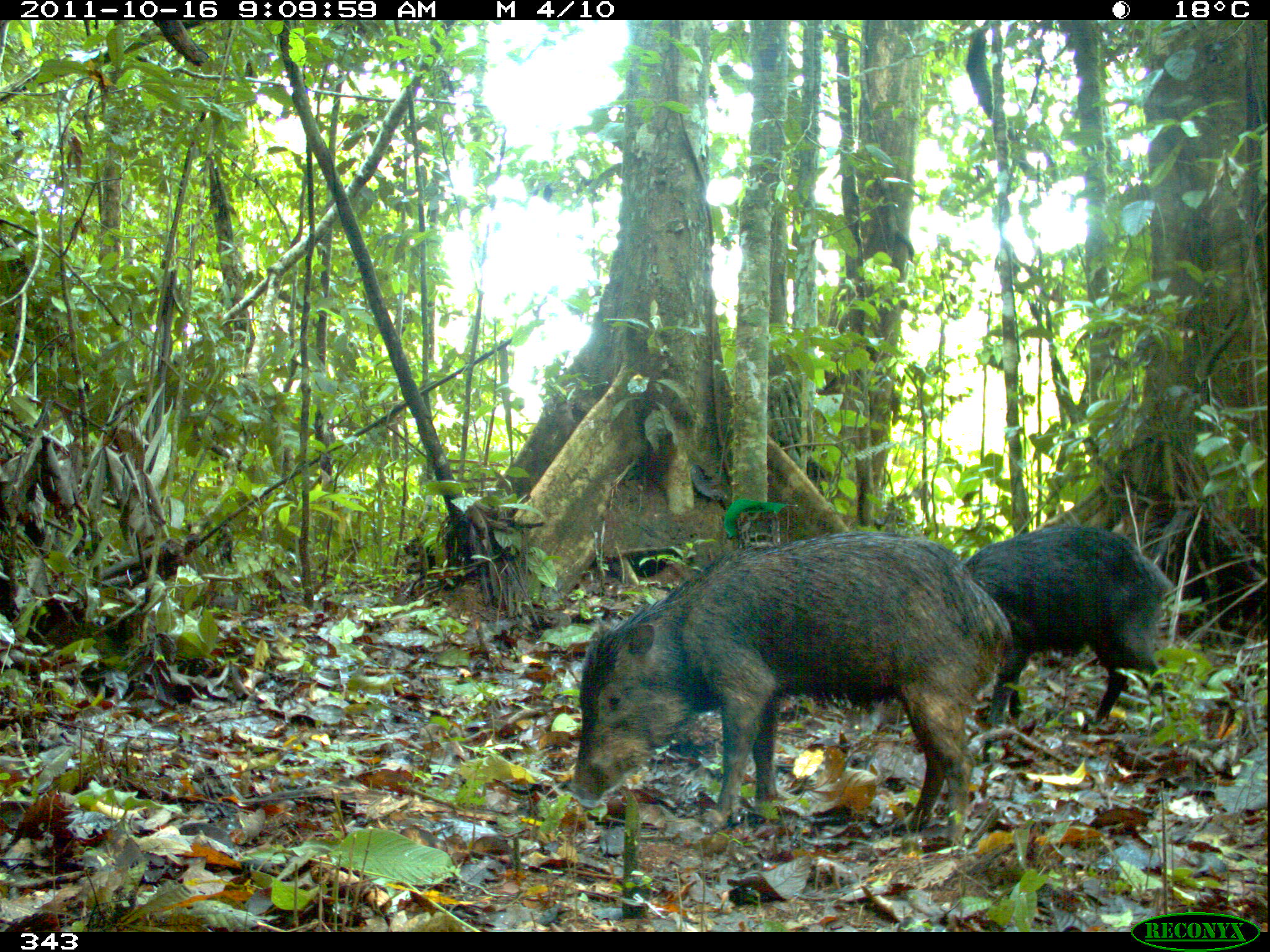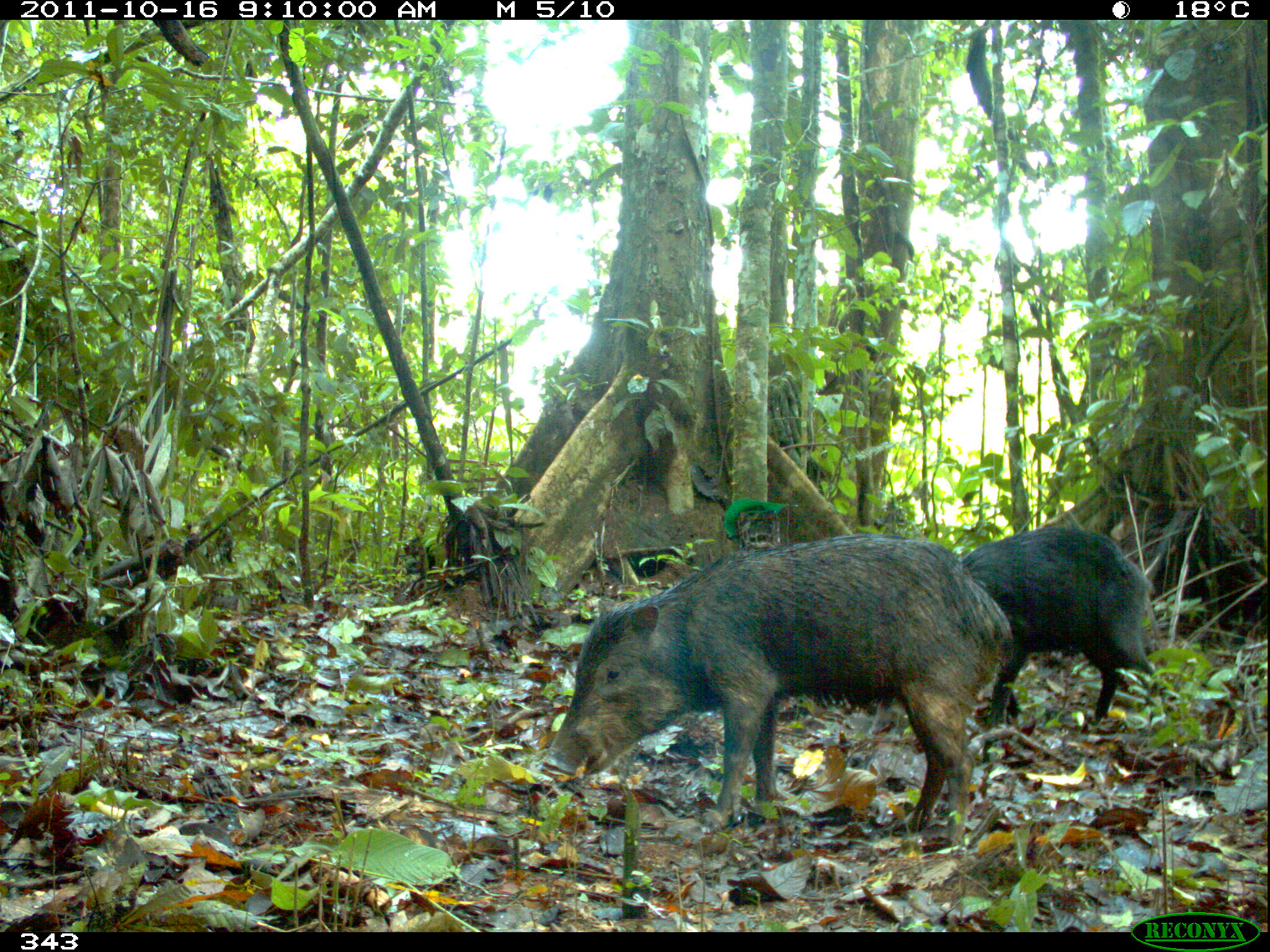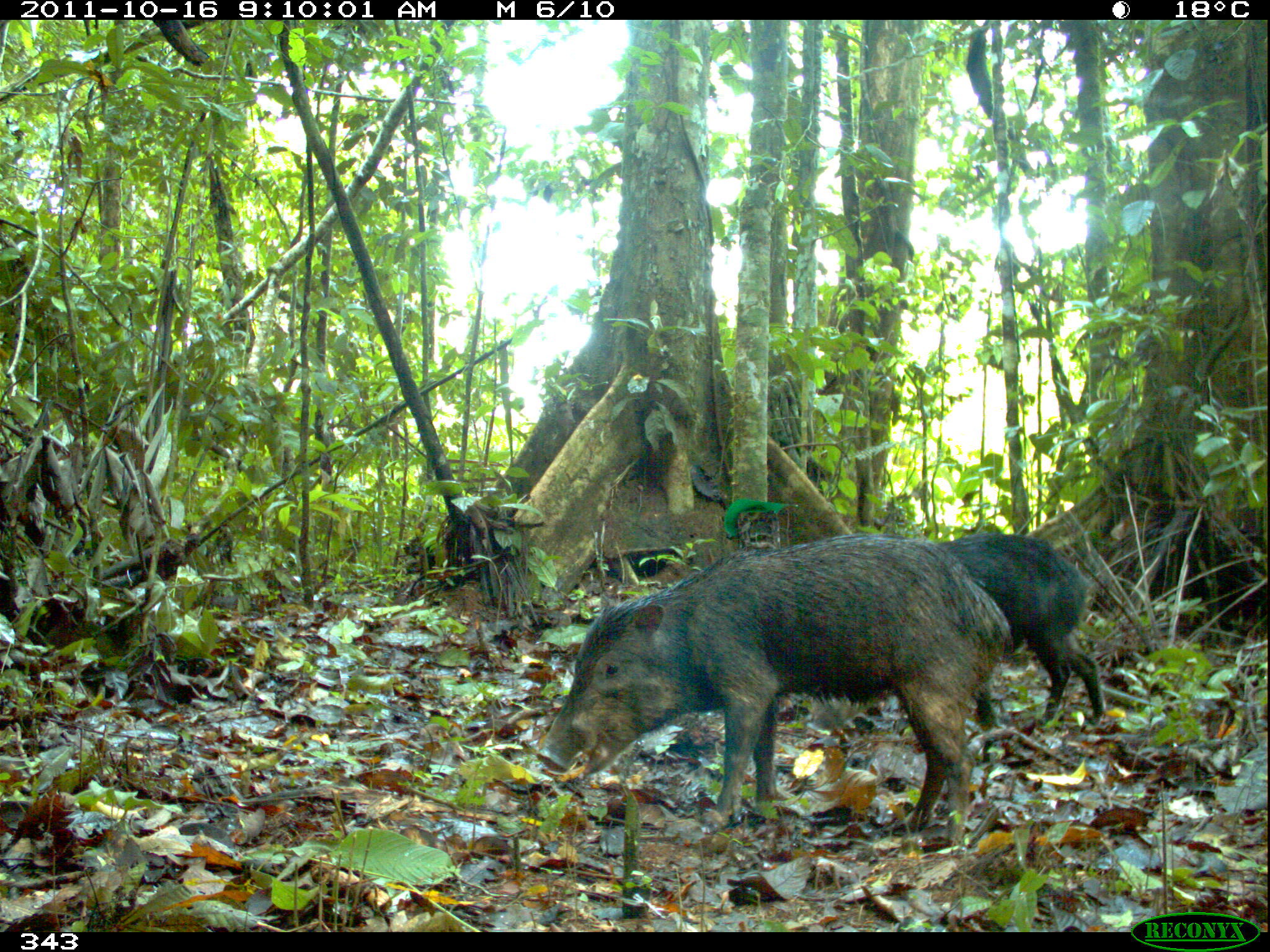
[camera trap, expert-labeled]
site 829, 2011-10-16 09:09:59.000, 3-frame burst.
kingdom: Animalia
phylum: Chordata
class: Mammalia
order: Artiodactyla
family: Tayassuidae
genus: Tayassu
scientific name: Tayassu pecari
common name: white-lipped peccary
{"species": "Tayassu pecari (white-lipped peccary)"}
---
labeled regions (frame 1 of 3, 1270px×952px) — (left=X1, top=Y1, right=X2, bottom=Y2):
tayassu pecari: (left=572, top=531, right=1013, bottom=847); (left=870, top=523, right=1176, bottom=731)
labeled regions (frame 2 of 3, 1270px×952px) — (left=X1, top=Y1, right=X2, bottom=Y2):
tayassu pecari: (left=543, top=532, right=1012, bottom=853); (left=868, top=527, right=1177, bottom=740)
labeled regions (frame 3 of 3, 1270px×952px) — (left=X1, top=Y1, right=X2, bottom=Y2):
tayassu pecari: (left=537, top=534, right=1011, bottom=845); (left=810, top=532, right=1106, bottom=732)